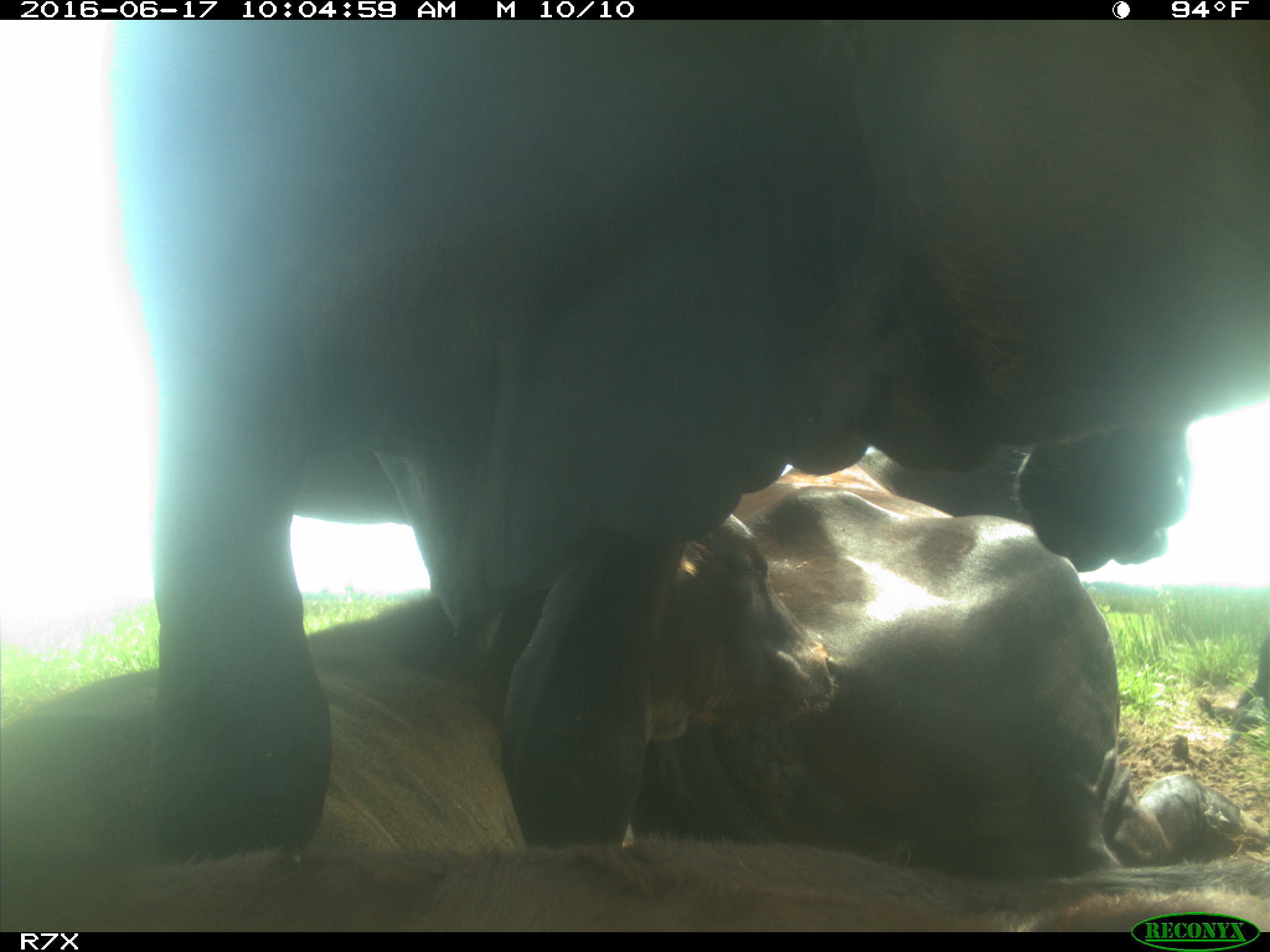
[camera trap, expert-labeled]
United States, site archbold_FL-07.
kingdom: Animalia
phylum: Chordata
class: Mammalia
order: Artiodactyla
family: Bovidae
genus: Bos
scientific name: Bos taurus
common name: domestic cow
Bos taurus (domestic cow).